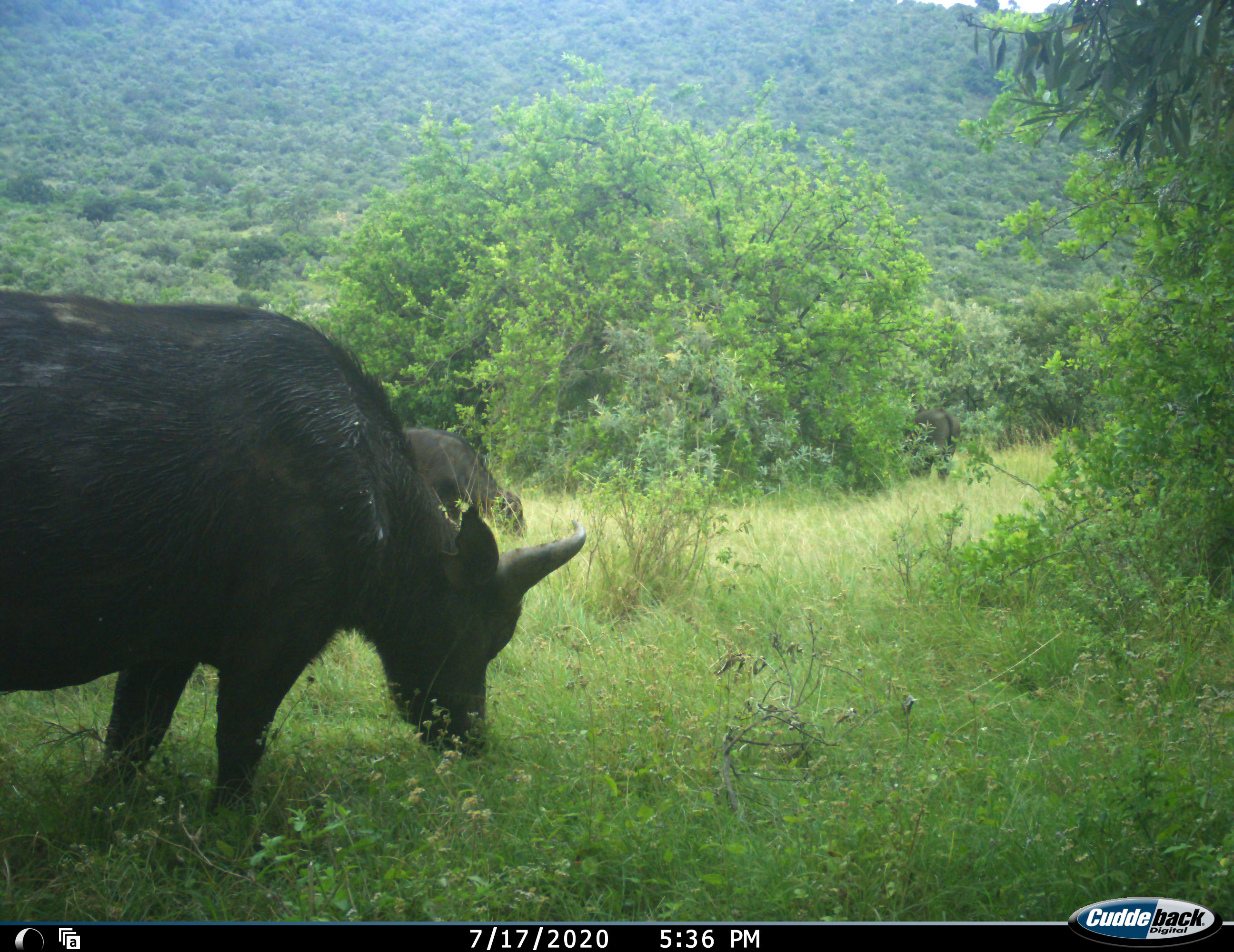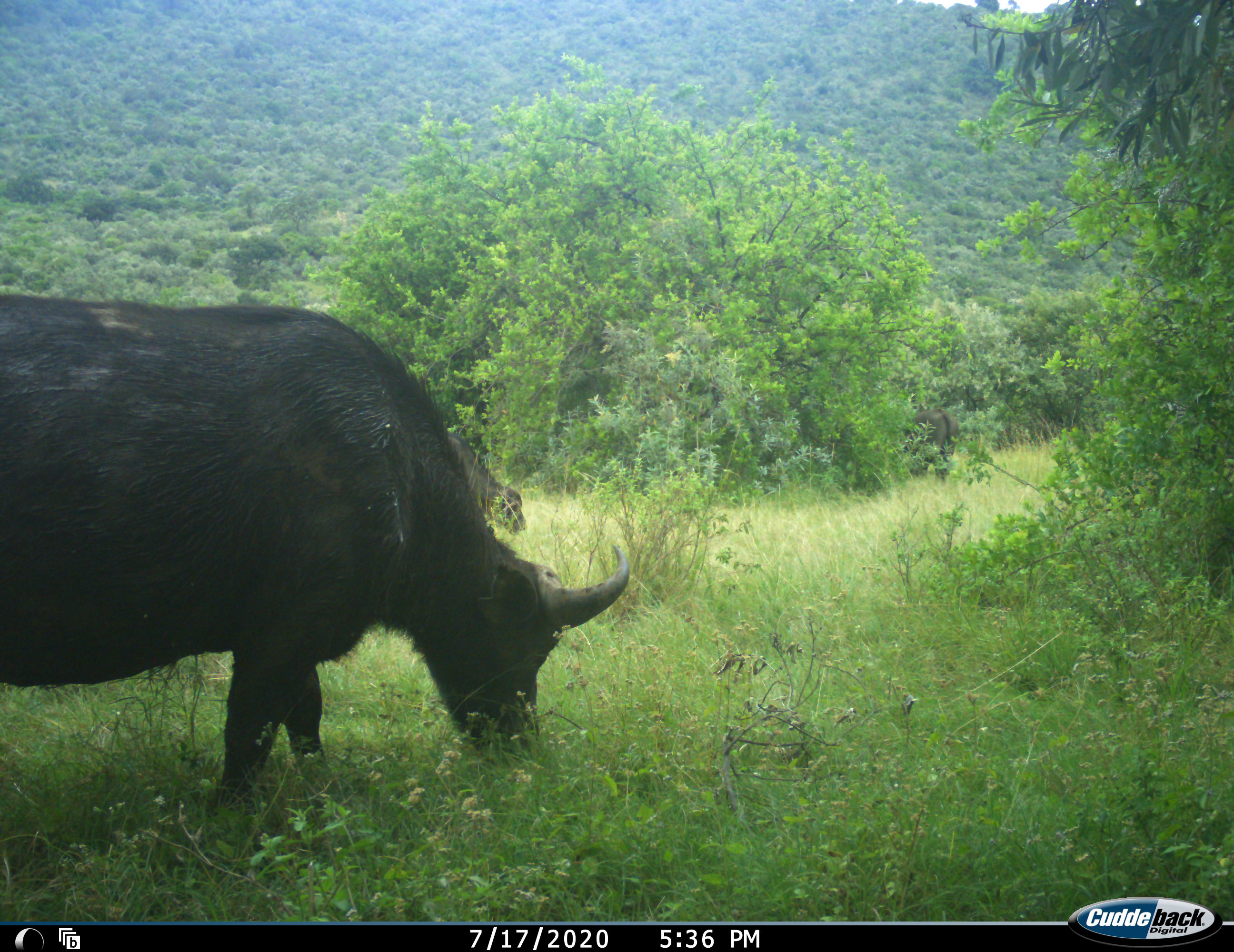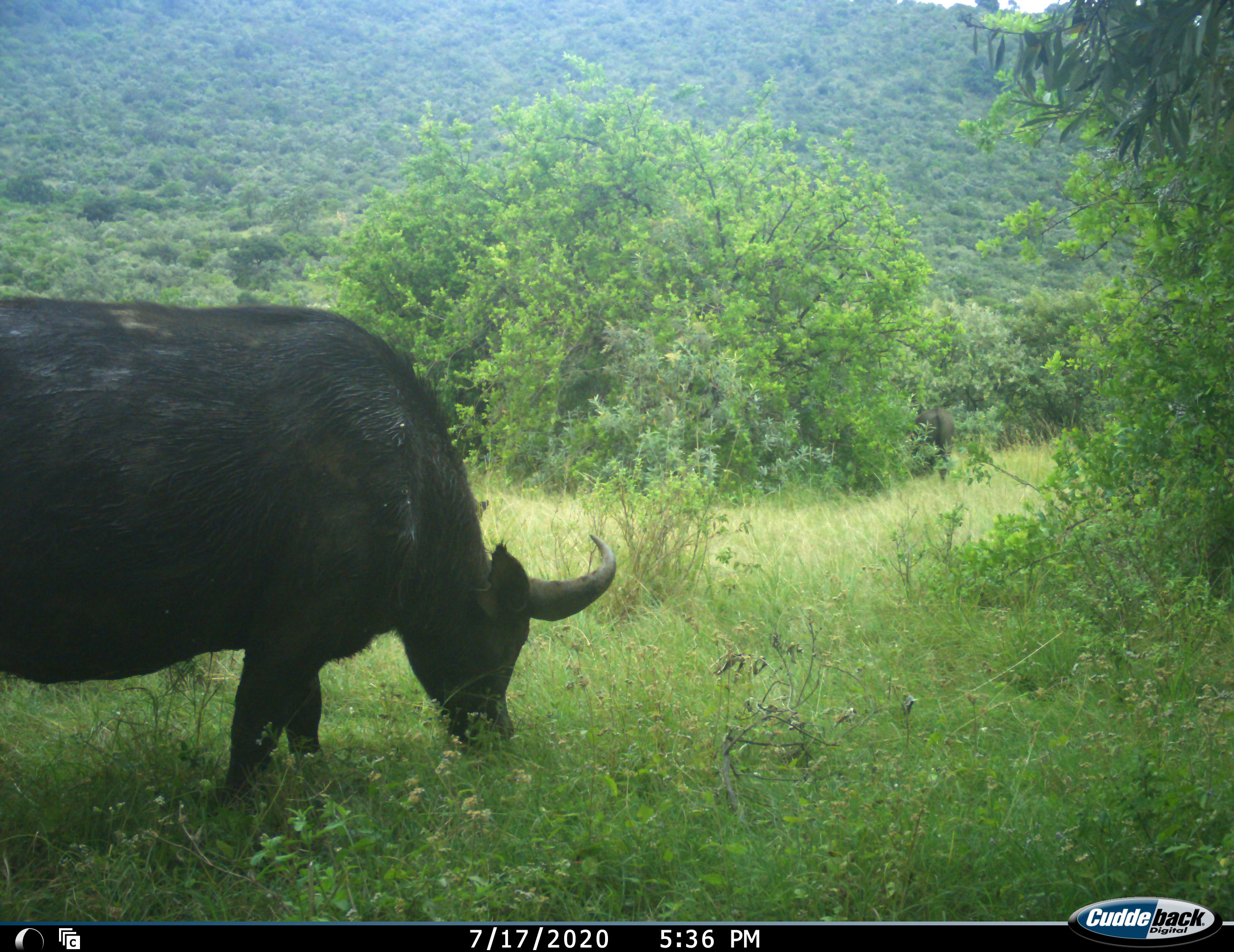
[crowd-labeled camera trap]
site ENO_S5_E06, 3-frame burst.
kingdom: Animalia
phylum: Chordata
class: Mammalia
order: Artiodactyla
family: Bovidae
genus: Syncerus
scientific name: Syncerus caffer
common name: african buffalo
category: buffalo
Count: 3.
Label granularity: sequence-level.